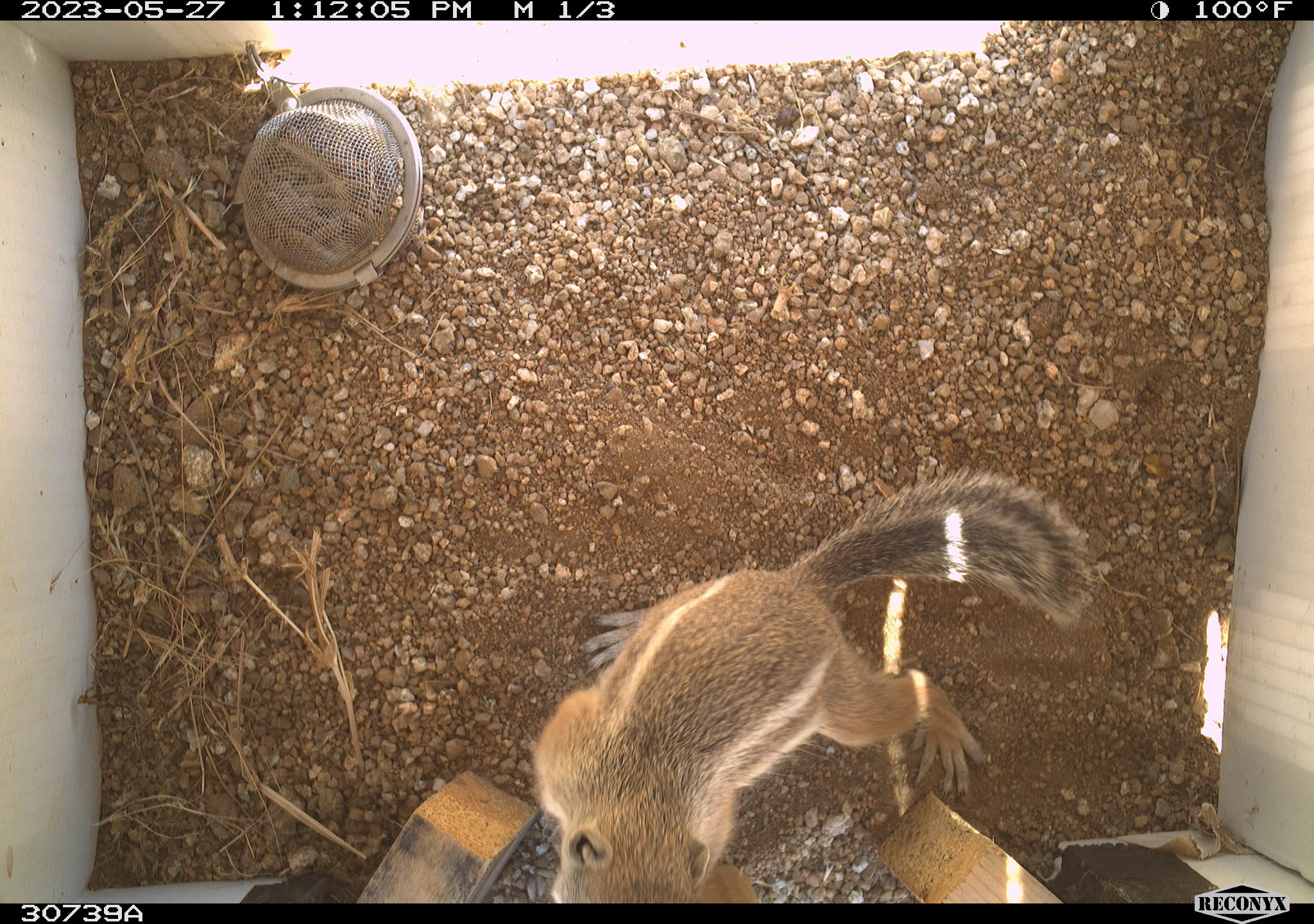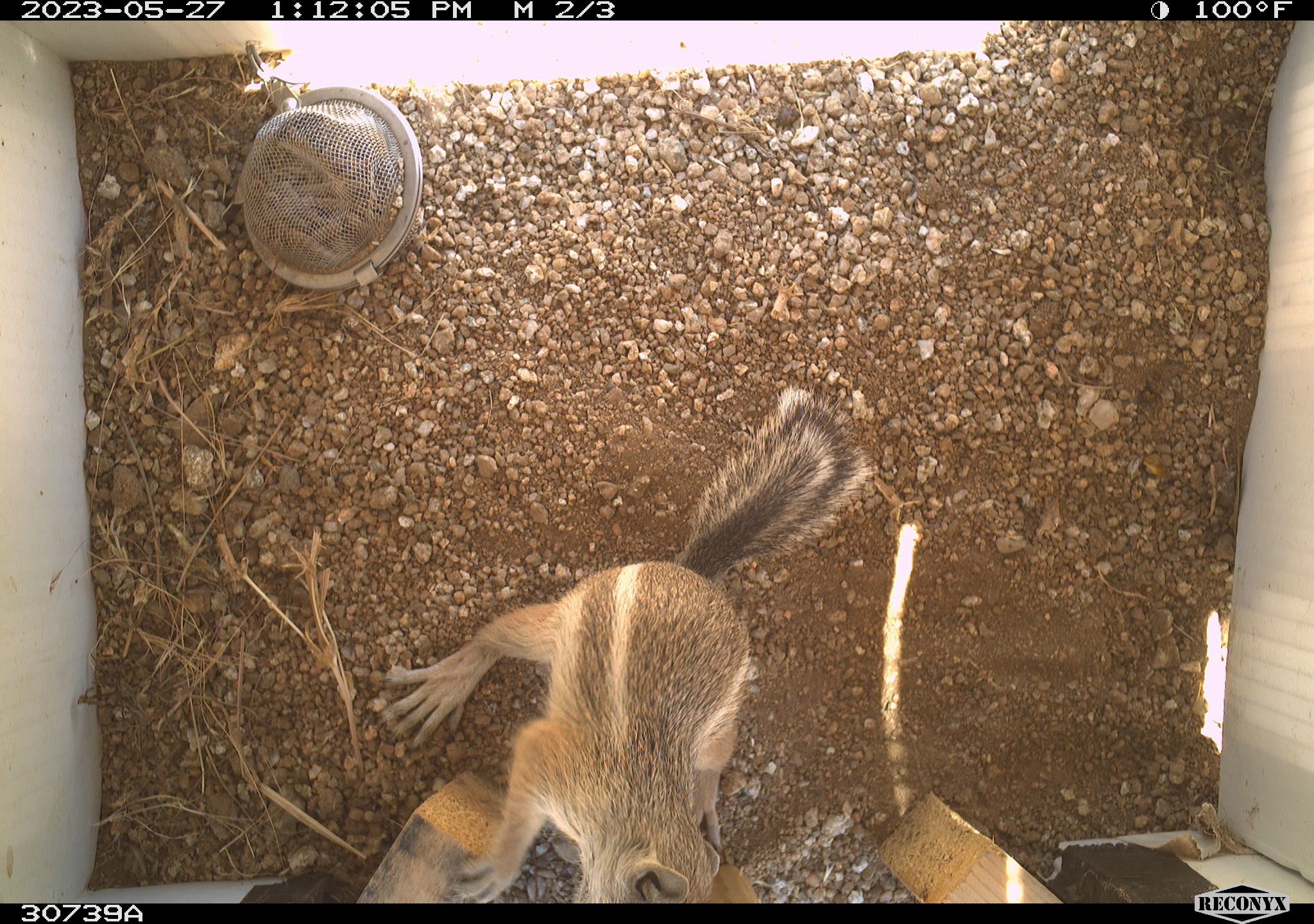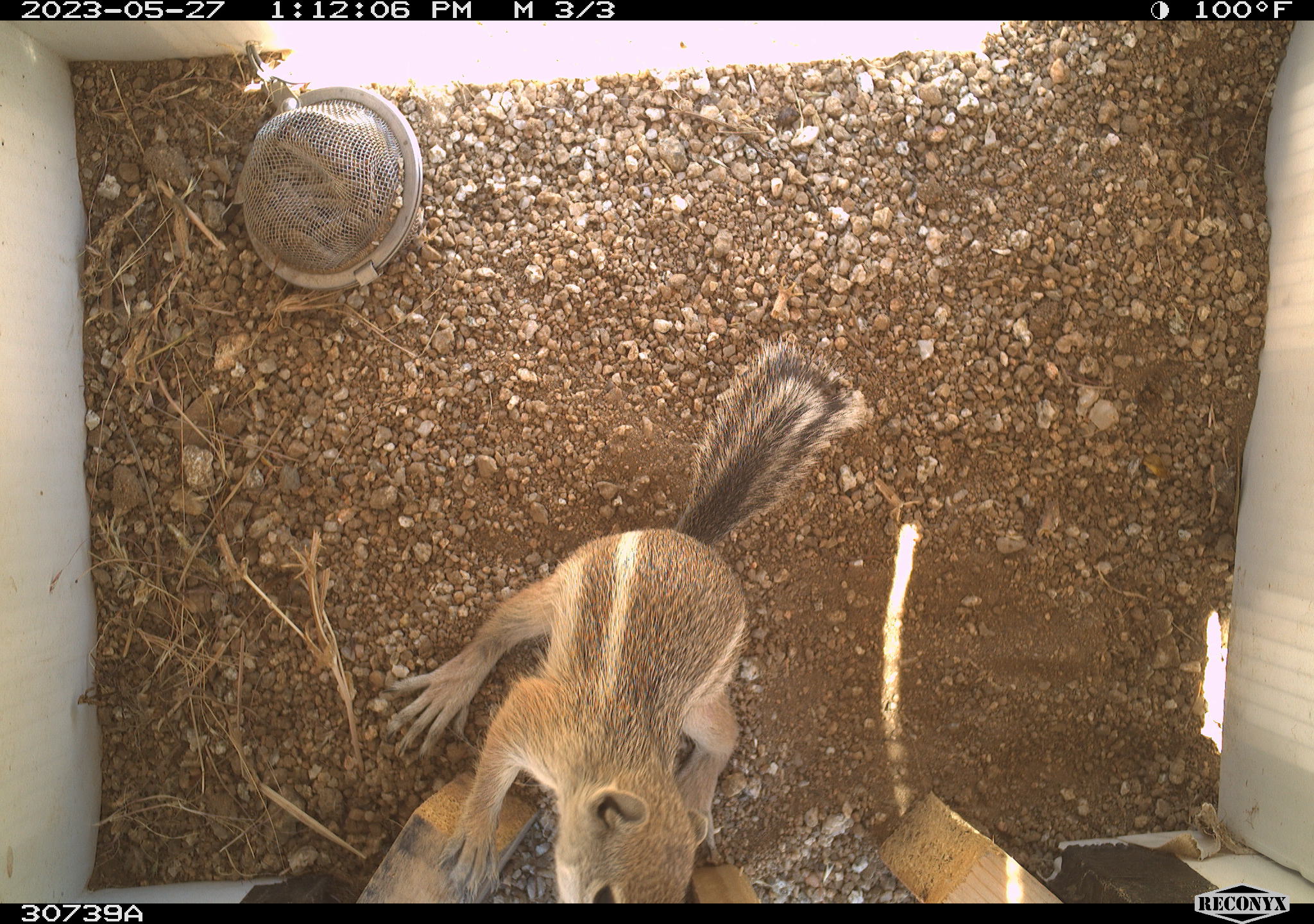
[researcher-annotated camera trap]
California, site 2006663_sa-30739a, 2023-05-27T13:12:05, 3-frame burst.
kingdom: Animalia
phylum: Chordata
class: Mammalia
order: Rodentia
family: Sciuridae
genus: Ammospermophilus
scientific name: Ammospermophilus leucurus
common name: white-tailed antelope squirrel